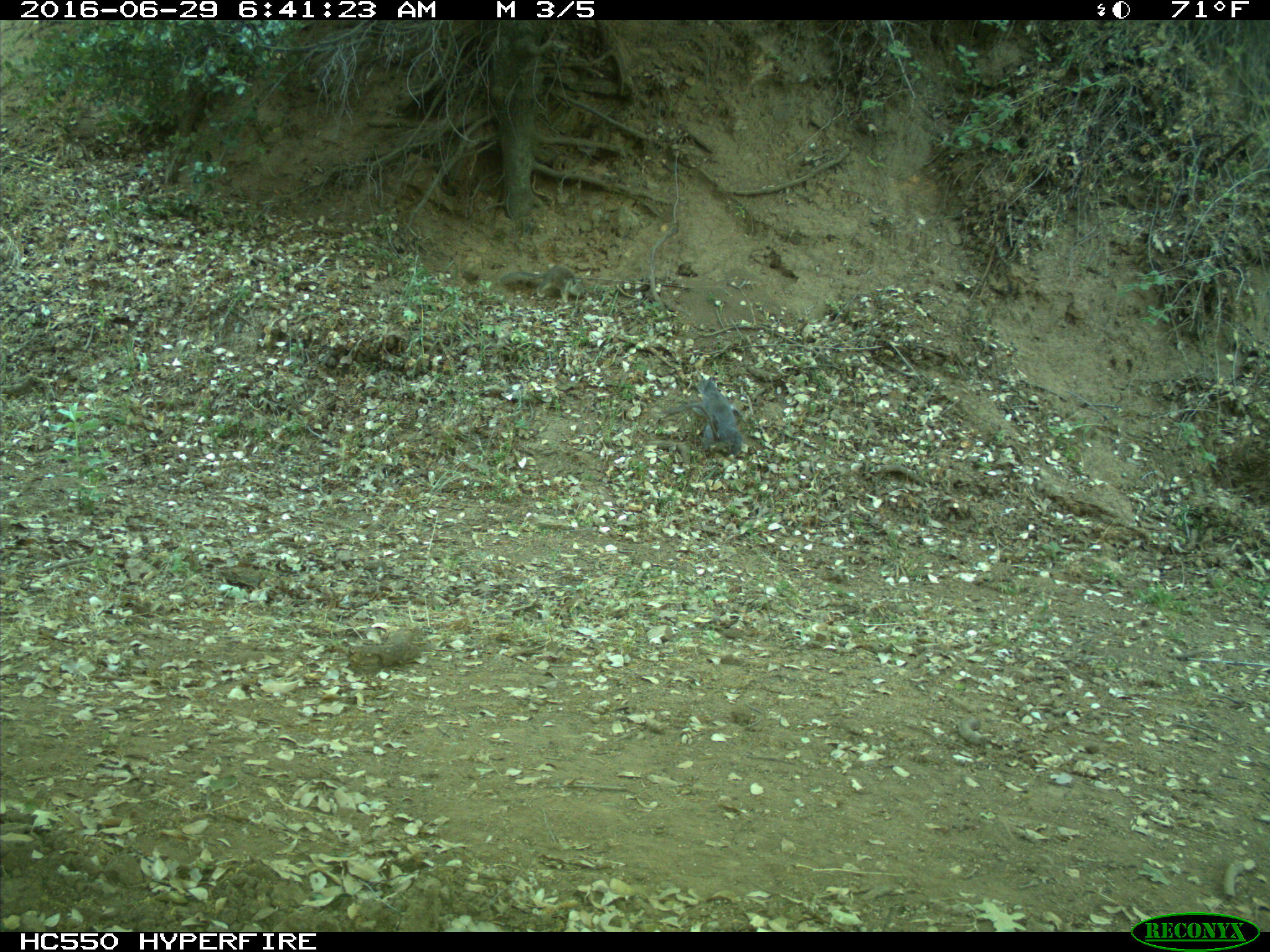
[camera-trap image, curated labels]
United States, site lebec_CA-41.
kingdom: Animalia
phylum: Chordata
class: Mammalia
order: Rodentia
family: Sciuridae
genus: Sciurus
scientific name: Sciurus carolinensis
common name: eastern gray squirrel